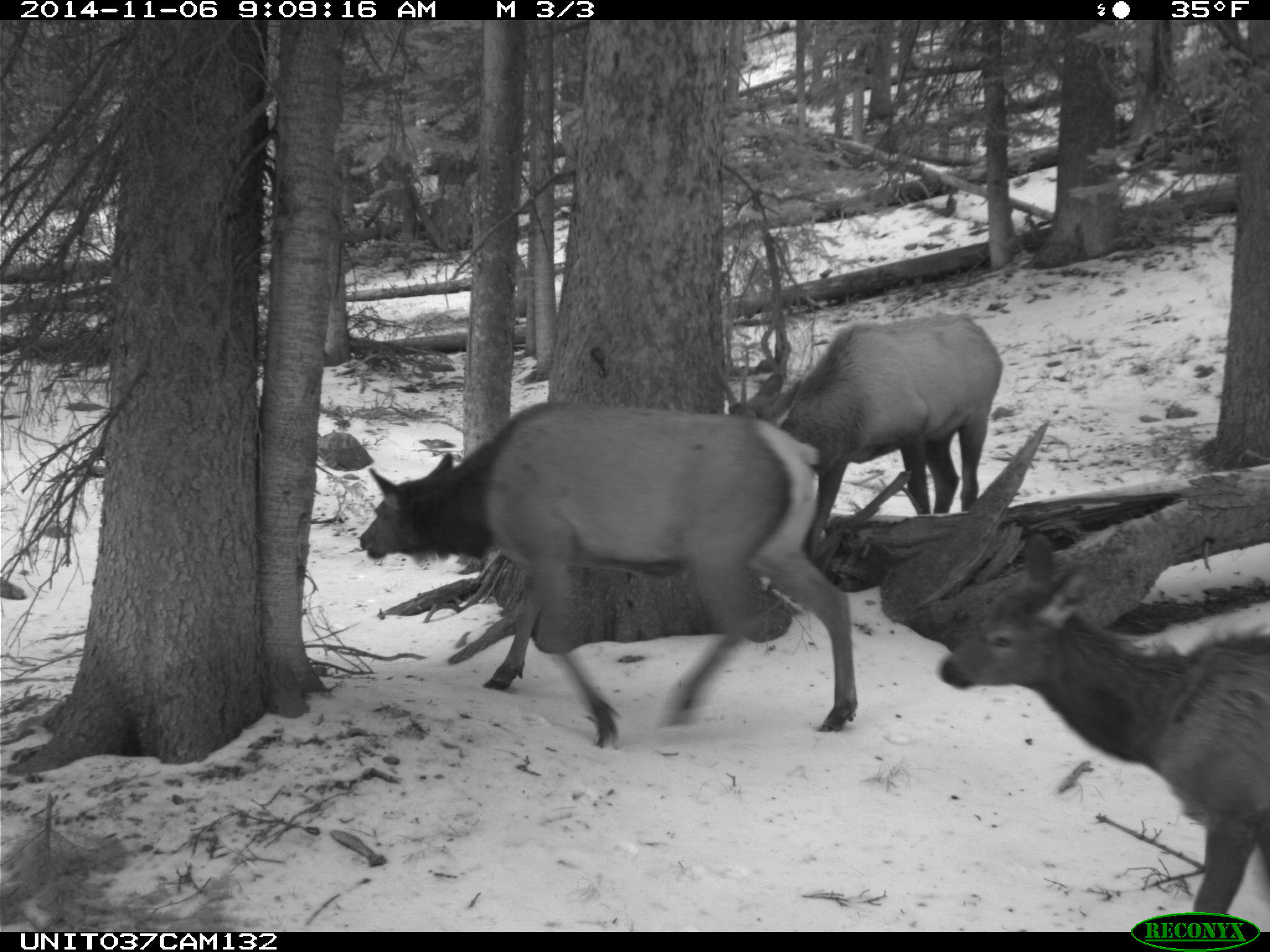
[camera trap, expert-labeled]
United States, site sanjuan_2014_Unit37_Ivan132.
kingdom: Animalia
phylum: Chordata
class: Mammalia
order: Artiodactyla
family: Cervidae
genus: Cervus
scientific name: Cervus elaphus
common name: red deer